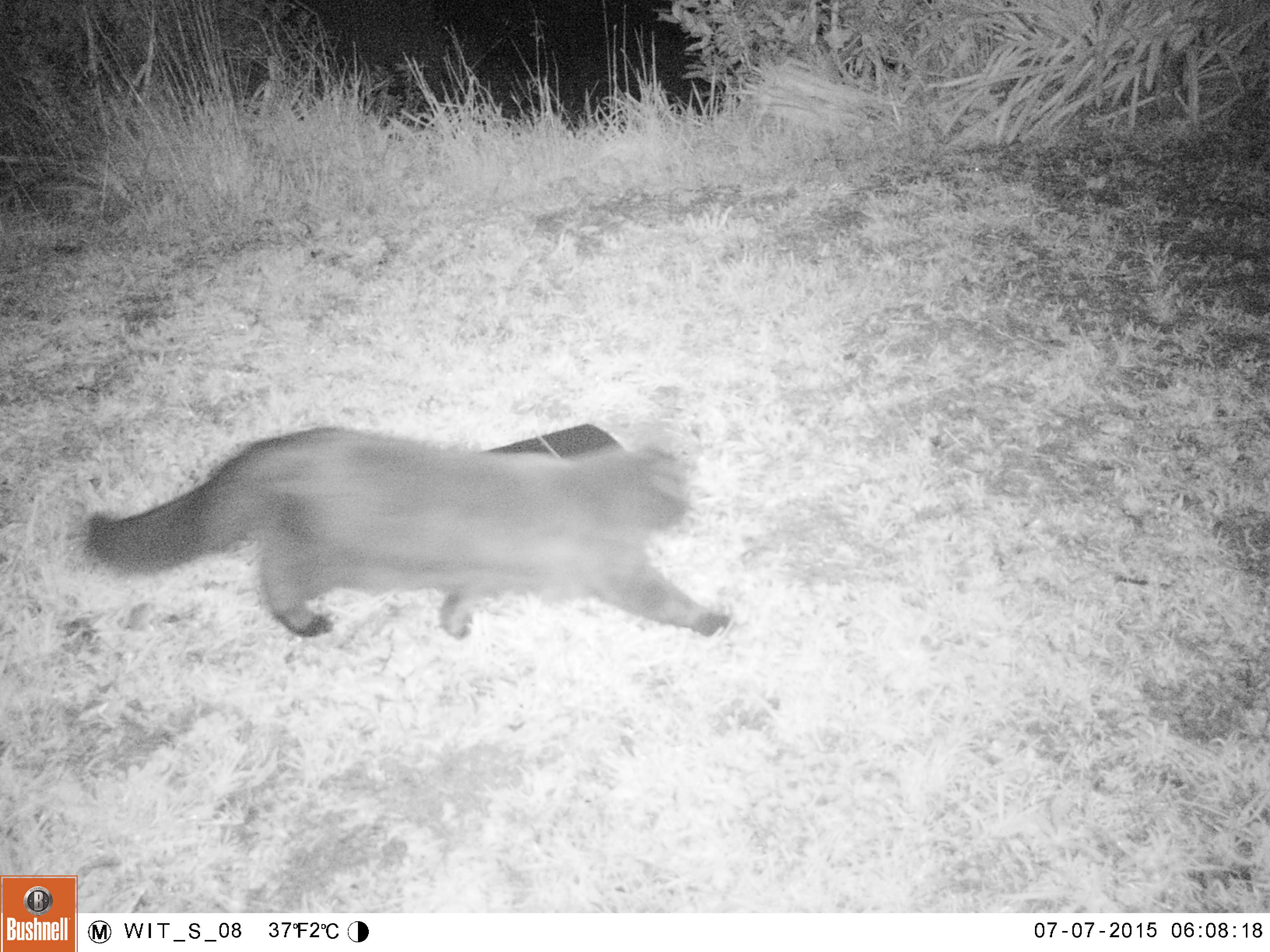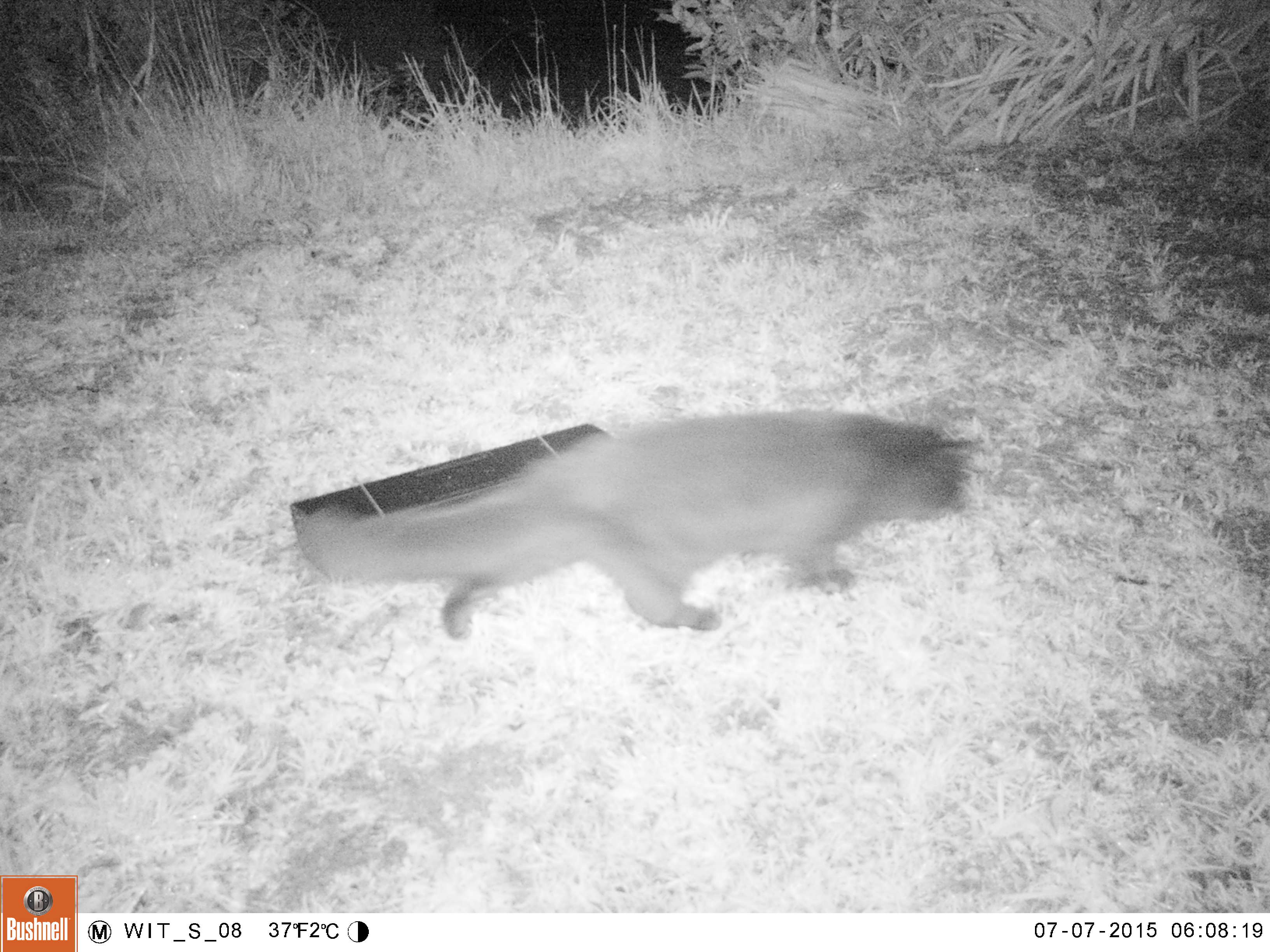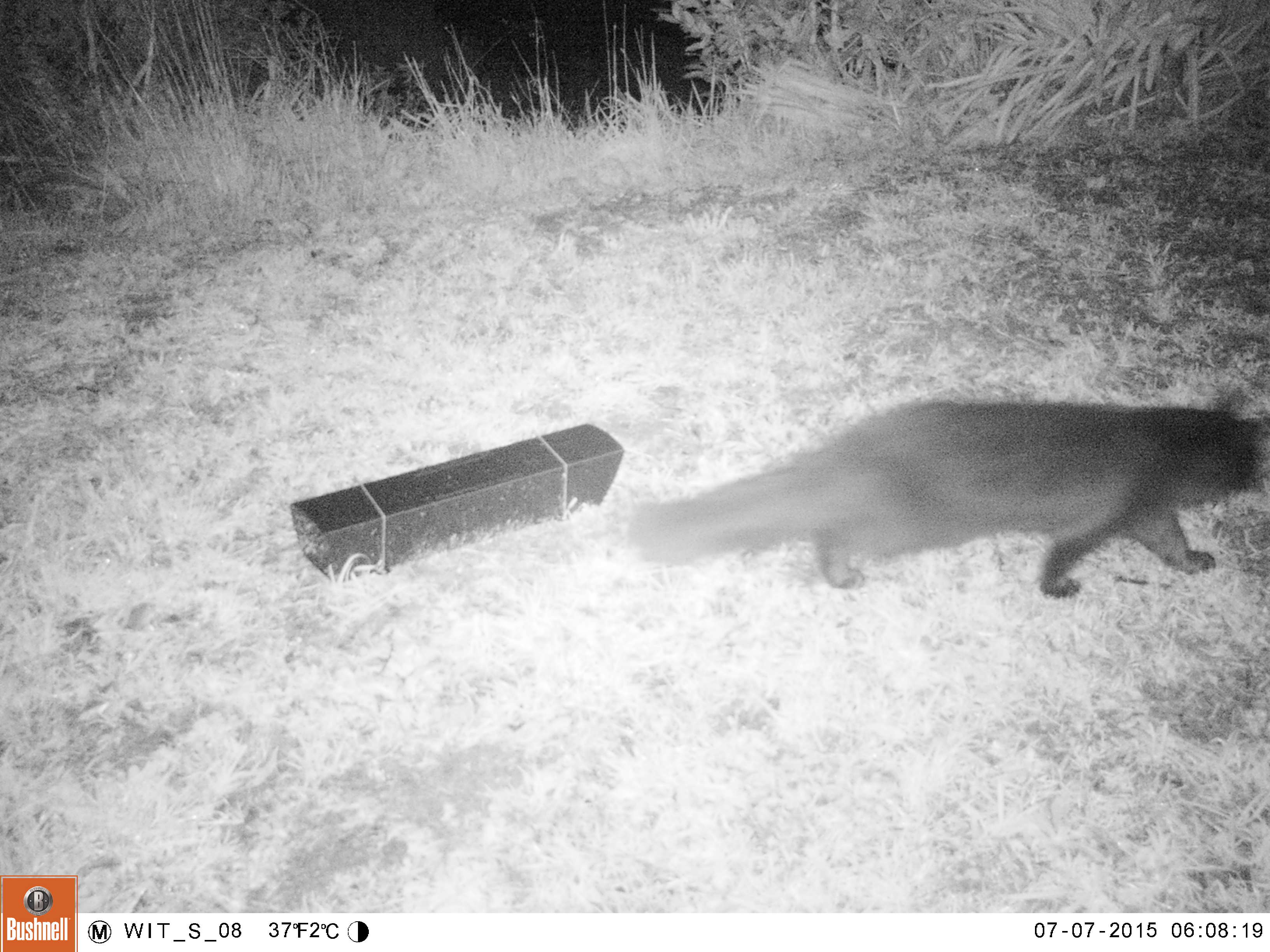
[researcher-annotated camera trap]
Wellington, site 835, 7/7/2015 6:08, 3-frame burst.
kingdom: Animalia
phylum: Chordata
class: Mammalia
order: Carnivora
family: Felidae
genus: Felis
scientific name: Felis catus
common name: cat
Cat (Felis catus).